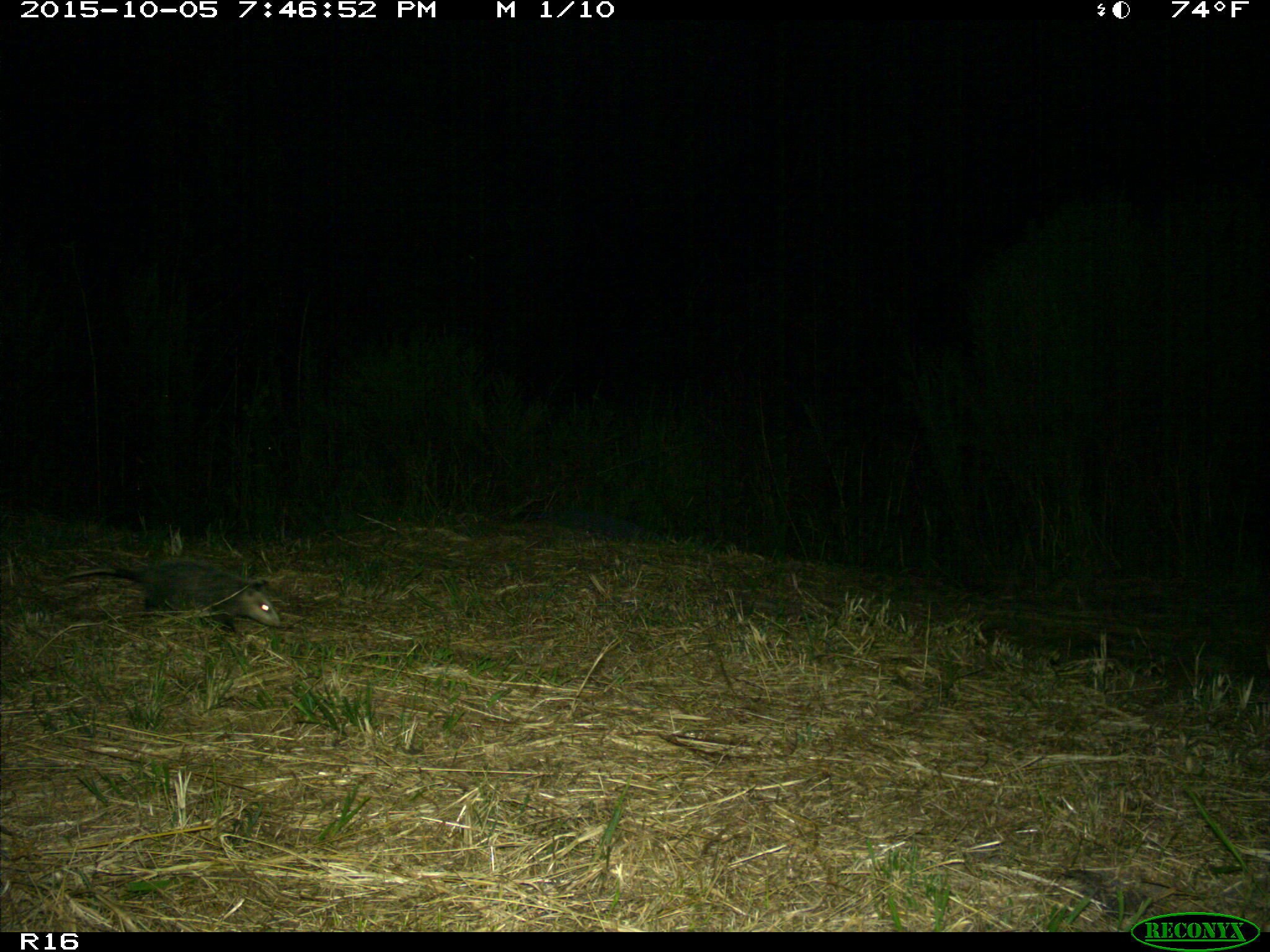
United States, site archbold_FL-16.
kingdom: Animalia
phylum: Chordata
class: Mammalia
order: Didelphimorphia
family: Didelphidae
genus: Didelphis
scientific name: Didelphis virginiana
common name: virginia opossum